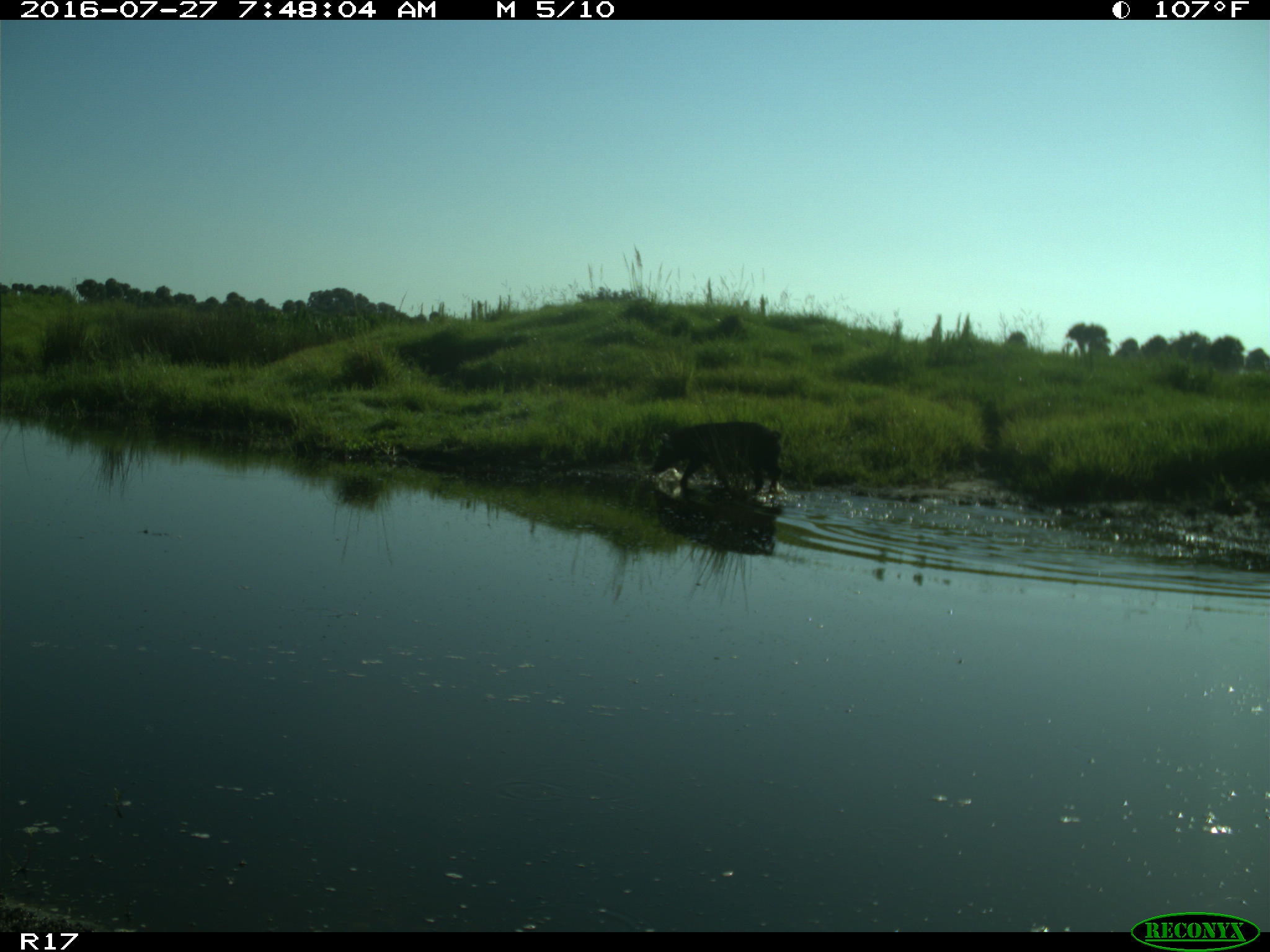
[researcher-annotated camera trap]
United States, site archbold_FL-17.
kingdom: Animalia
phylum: Chordata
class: Mammalia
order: Artiodactyla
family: Suidae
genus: Sus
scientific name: Sus scrofa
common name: wild boar